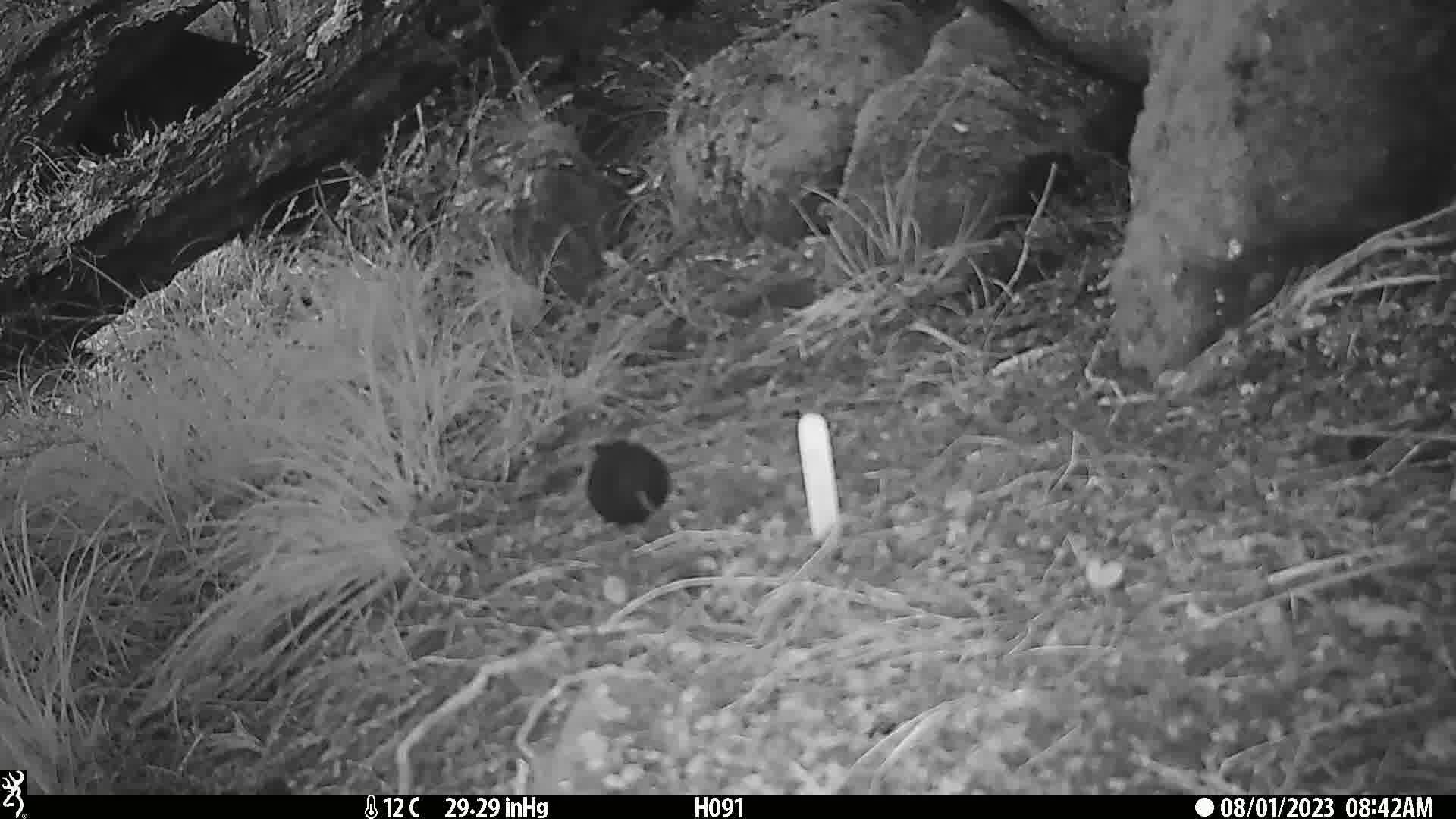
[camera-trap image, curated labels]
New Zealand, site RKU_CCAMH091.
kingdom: Animalia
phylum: Chordata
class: Aves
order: Passeriformes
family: Turdidae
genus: Turdus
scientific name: Turdus merula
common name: eurasian blackbird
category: blackbird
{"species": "blackbird (eurasian blackbird) (Turdus merula)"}